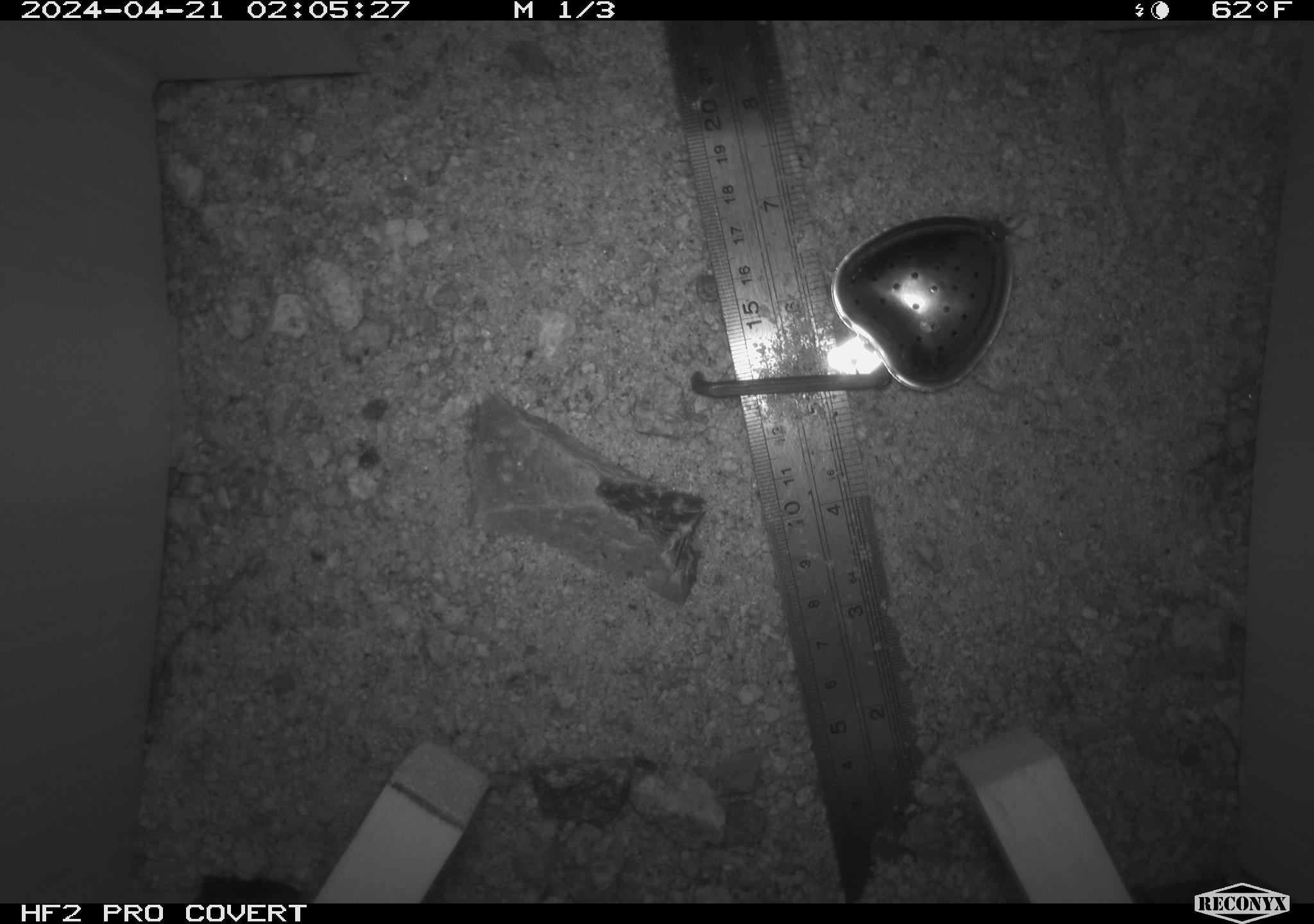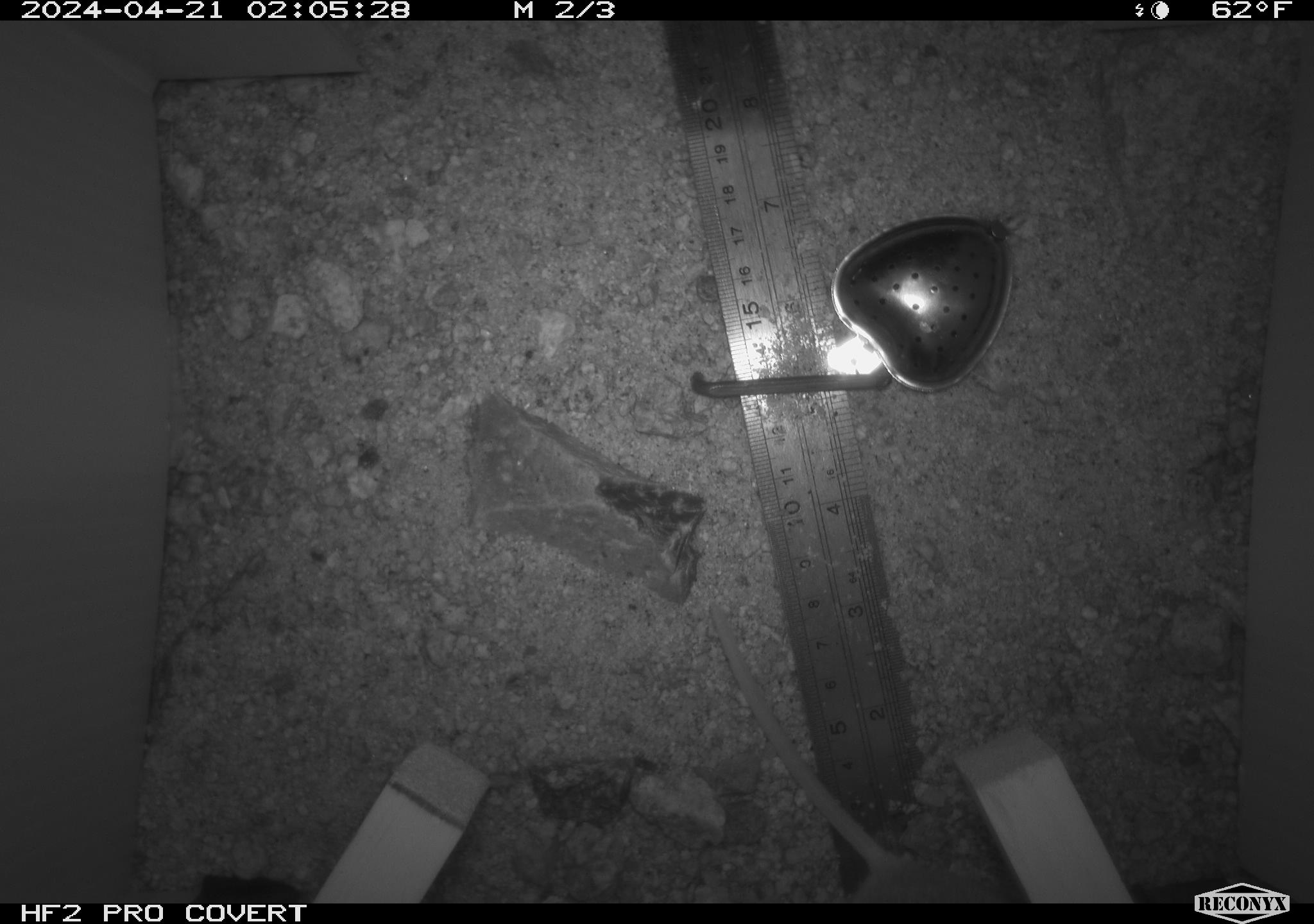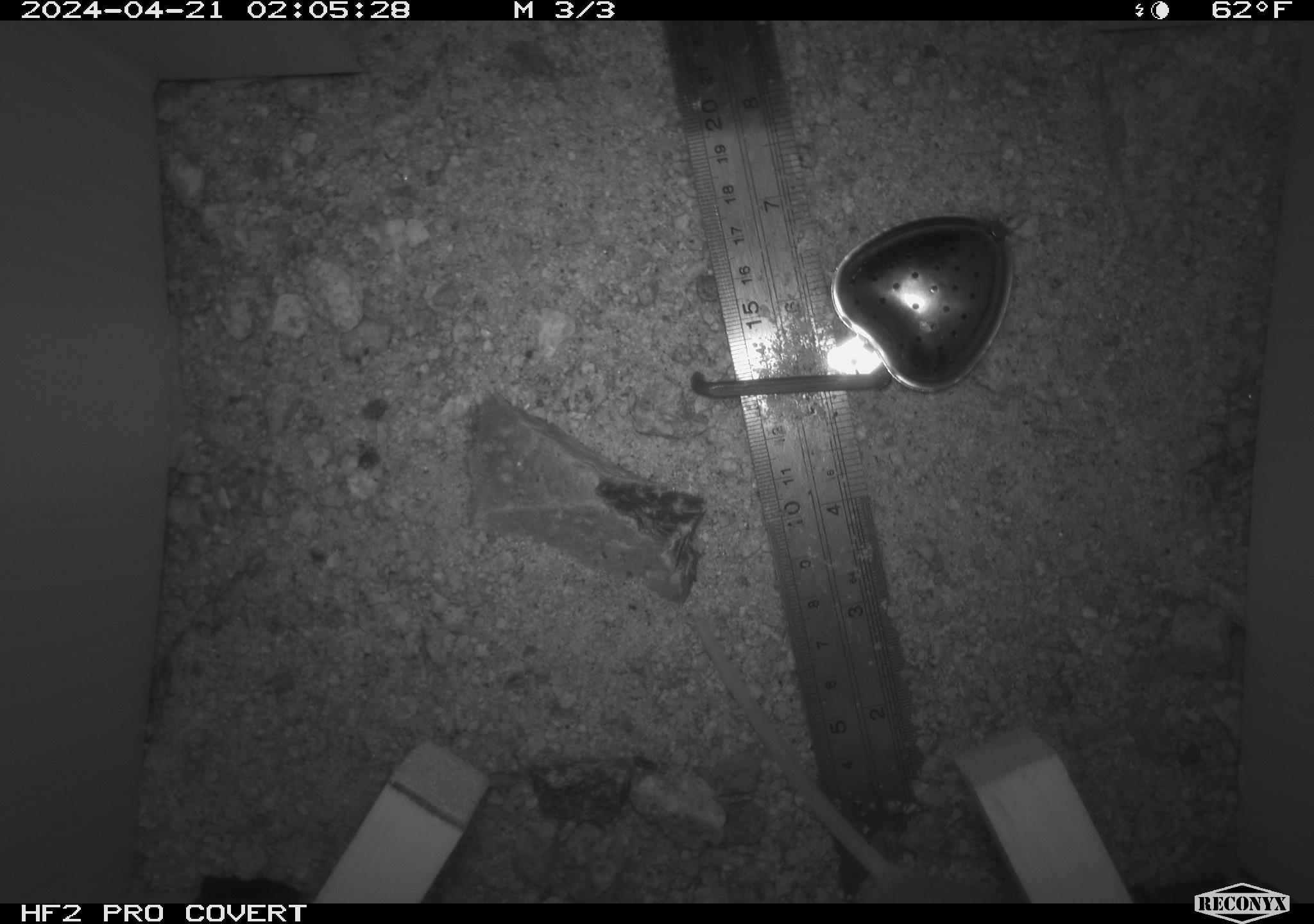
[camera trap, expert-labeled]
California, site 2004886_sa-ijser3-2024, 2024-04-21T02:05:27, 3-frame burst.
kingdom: Animalia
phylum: Chordata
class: Mammalia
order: Rodentia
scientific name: Rodentia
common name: mouse species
Mouse species (Rodentia).